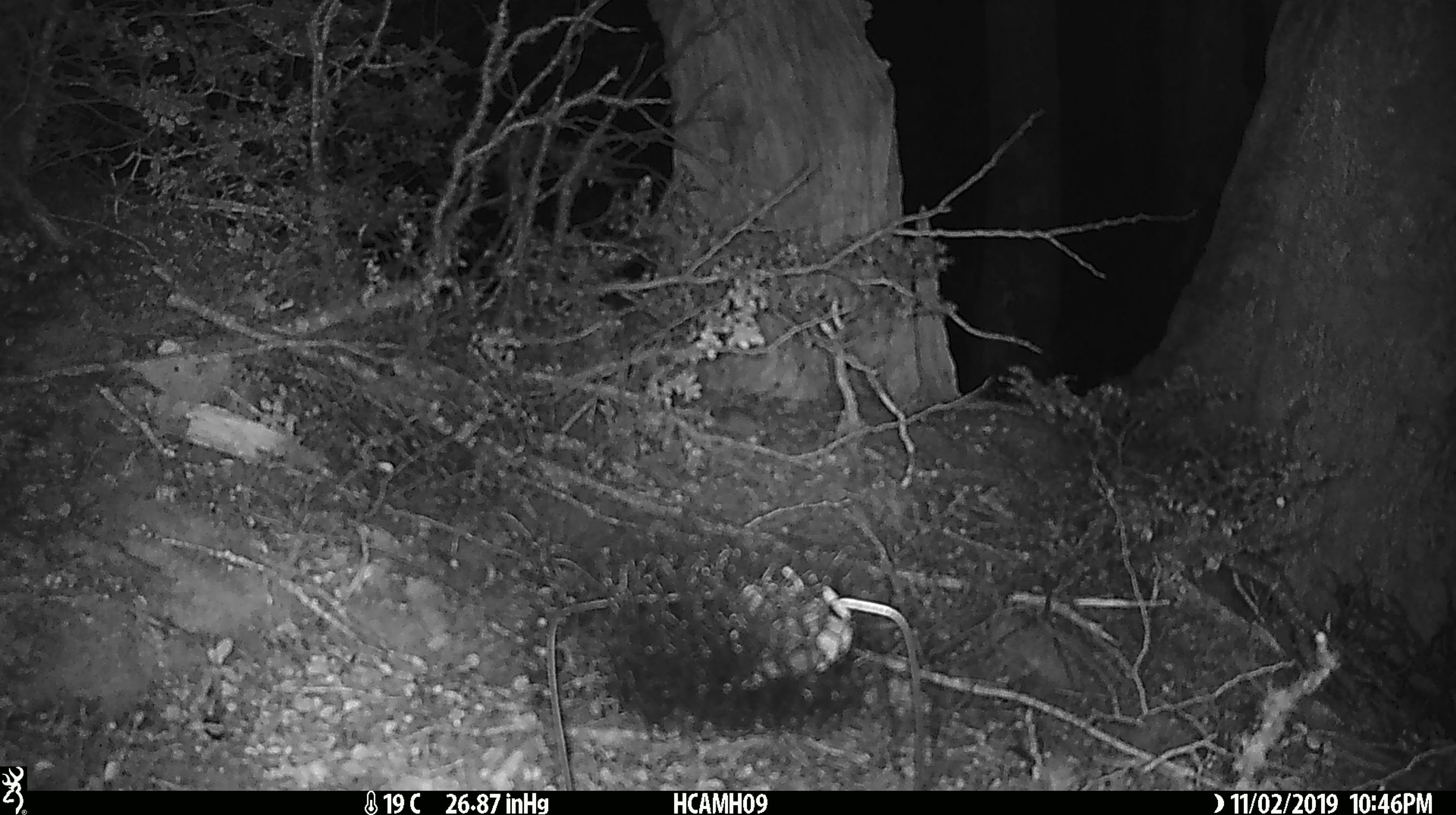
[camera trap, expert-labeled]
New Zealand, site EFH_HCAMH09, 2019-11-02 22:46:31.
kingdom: Animalia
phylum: Chordata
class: Mammalia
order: Rodentia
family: Muridae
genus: Mus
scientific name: Mus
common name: mouse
Mouse (Mus).